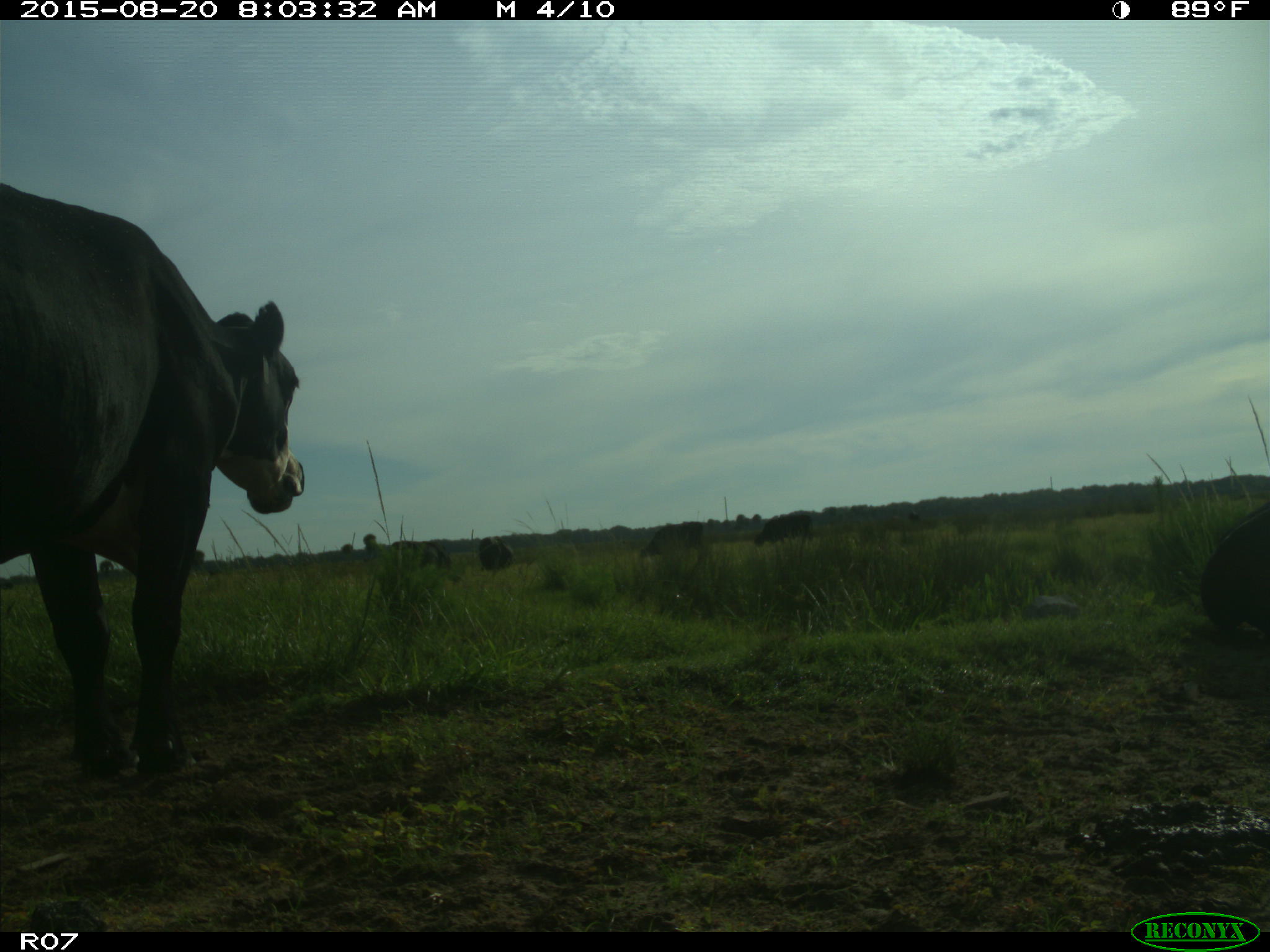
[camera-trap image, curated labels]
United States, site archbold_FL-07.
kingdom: Animalia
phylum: Chordata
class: Mammalia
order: Artiodactyla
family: Bovidae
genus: Bos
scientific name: Bos taurus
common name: domestic cow